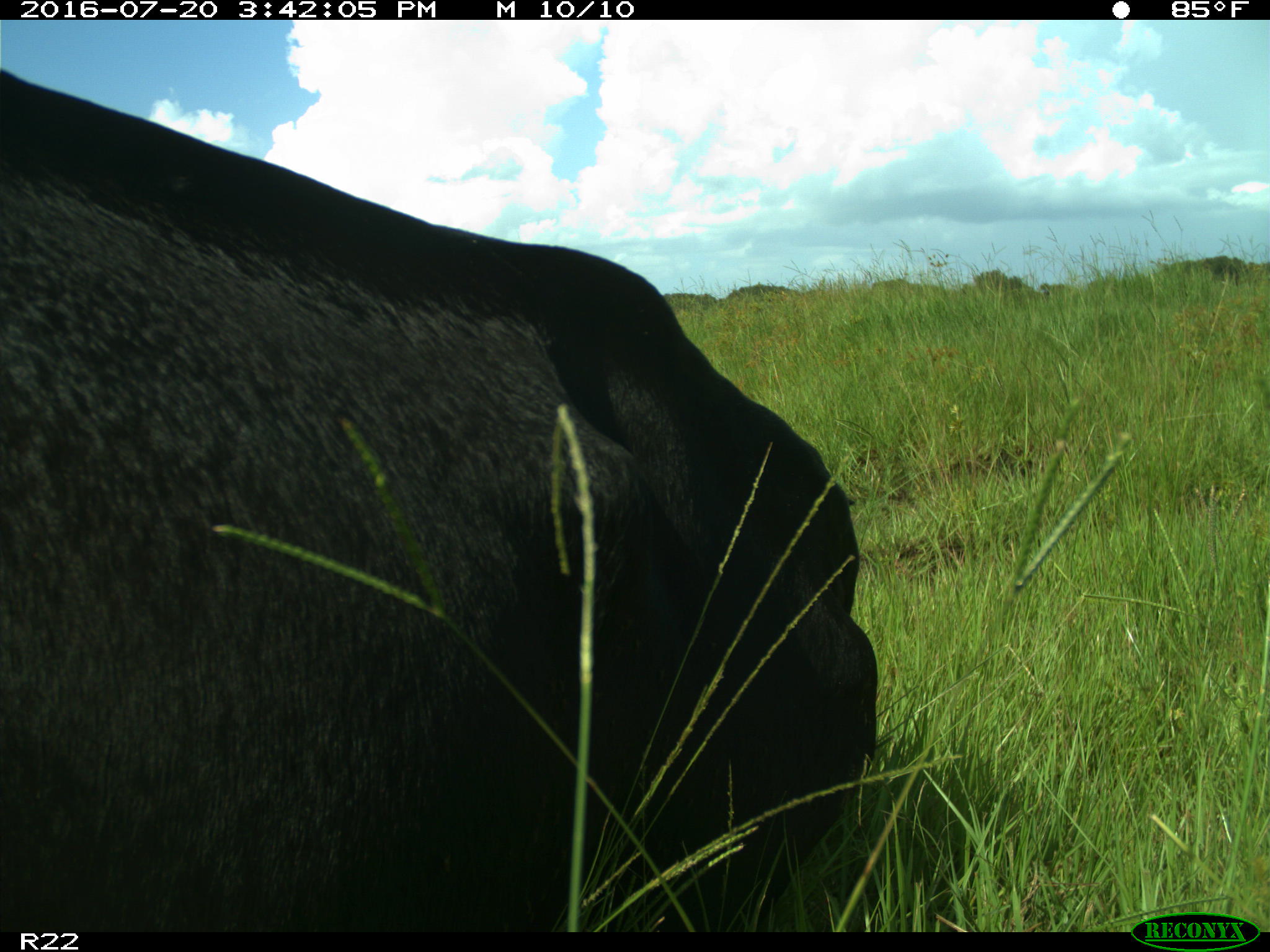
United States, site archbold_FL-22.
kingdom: Animalia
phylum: Chordata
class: Mammalia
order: Artiodactyla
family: Bovidae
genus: Bos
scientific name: Bos taurus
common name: domestic cow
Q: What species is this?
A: Bos taurus (domestic cow).